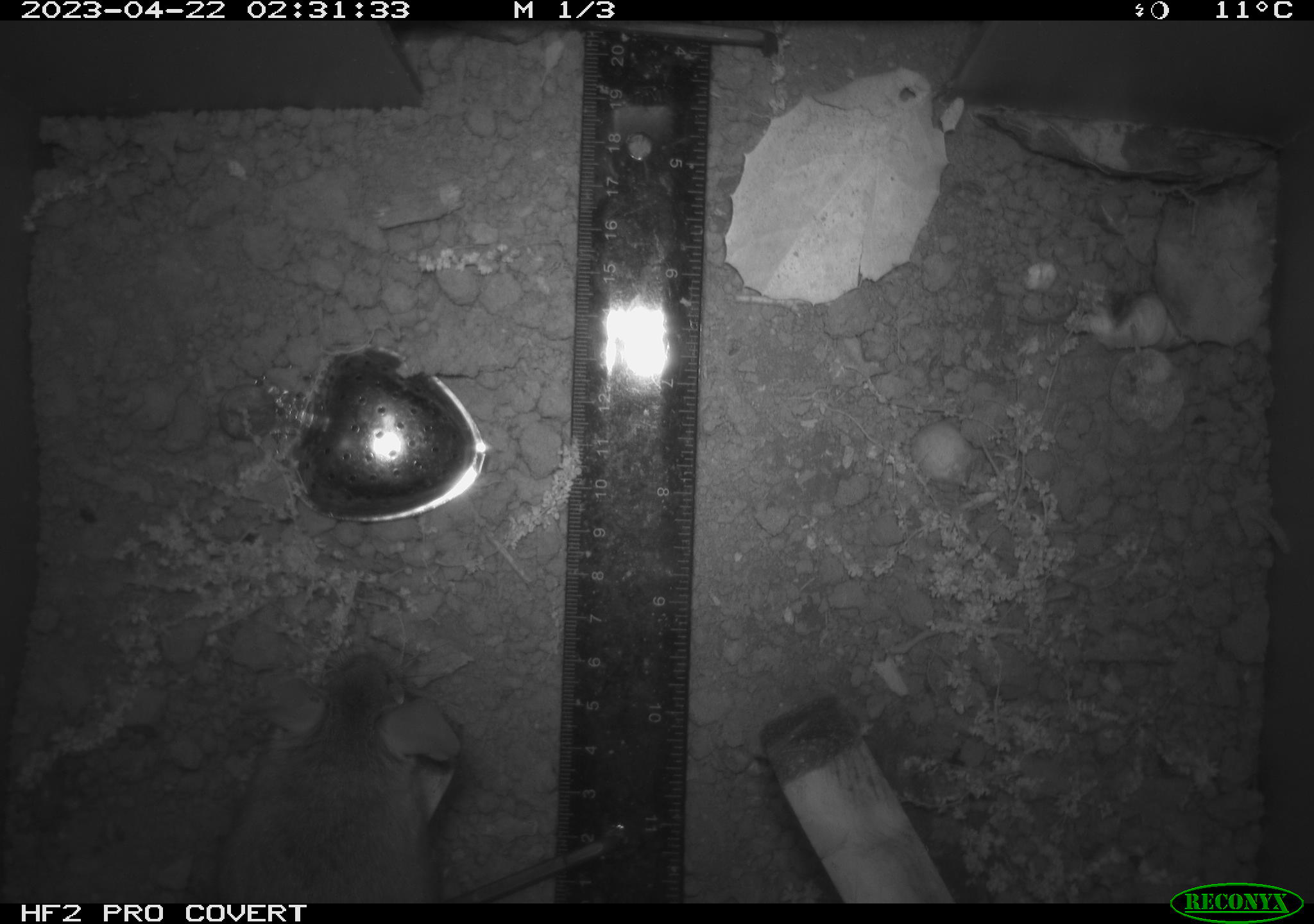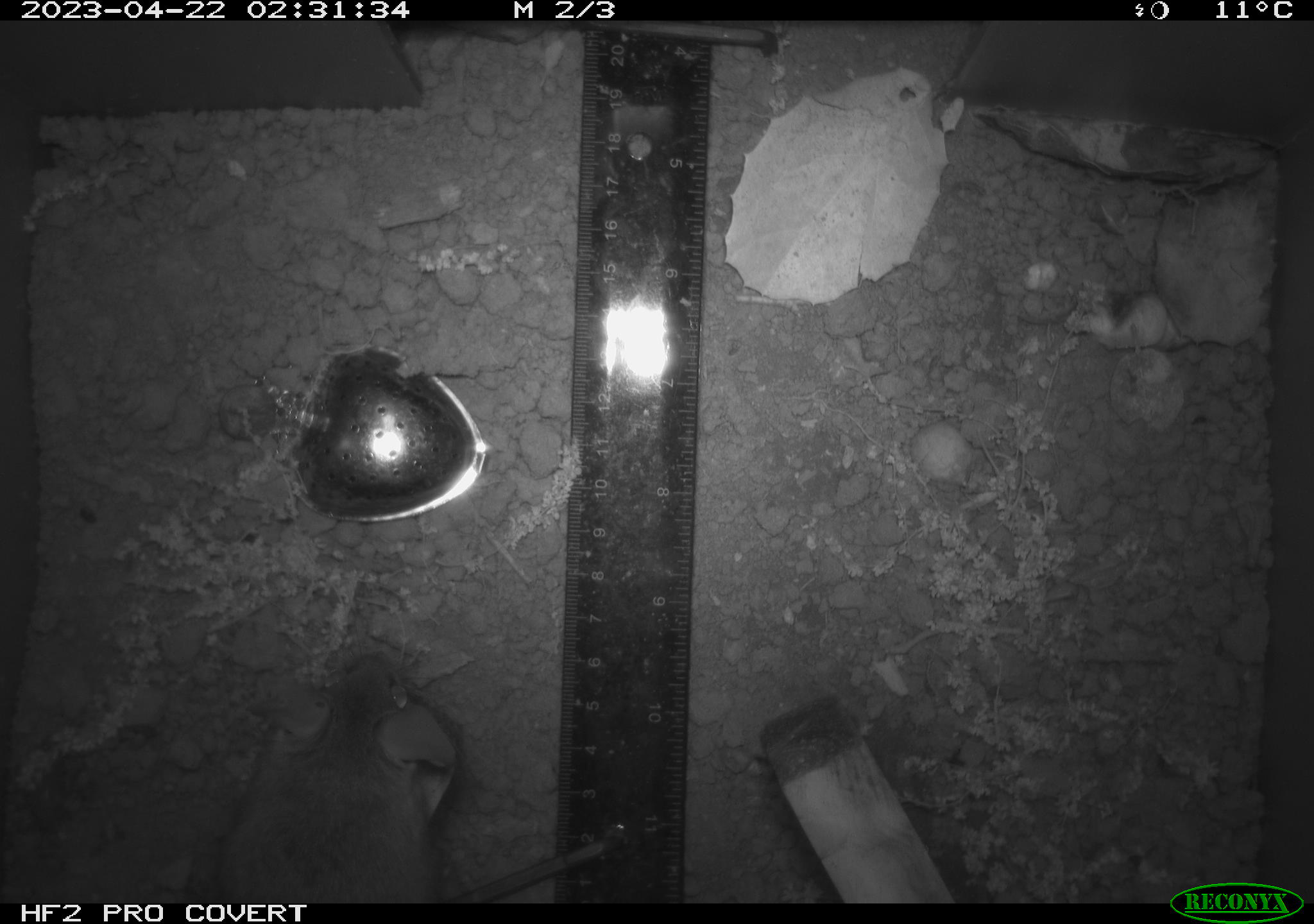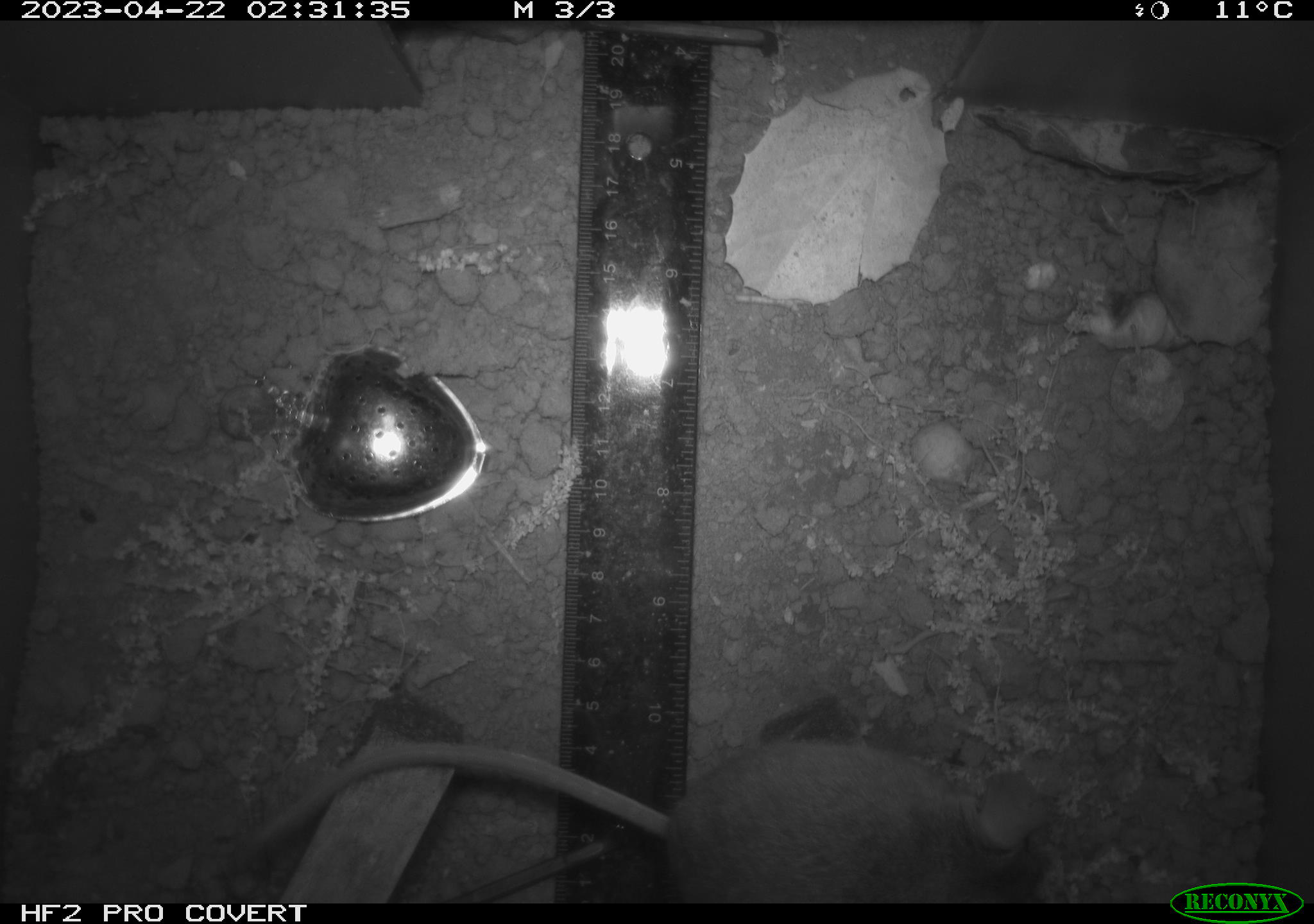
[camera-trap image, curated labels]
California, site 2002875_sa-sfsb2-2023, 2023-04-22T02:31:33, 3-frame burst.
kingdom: Animalia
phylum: Chordata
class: Mammalia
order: Rodentia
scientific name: Rodentia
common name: mouse species